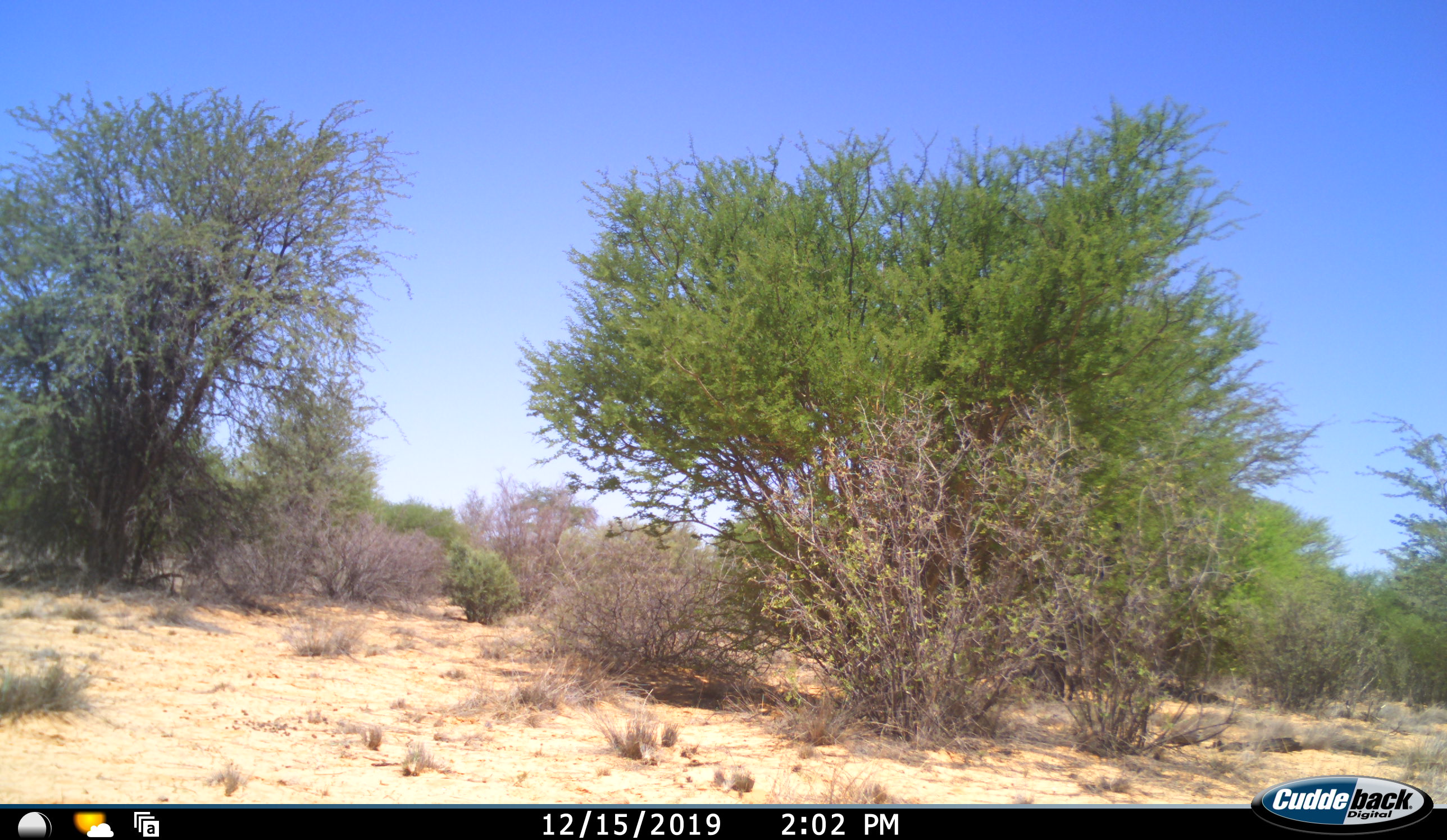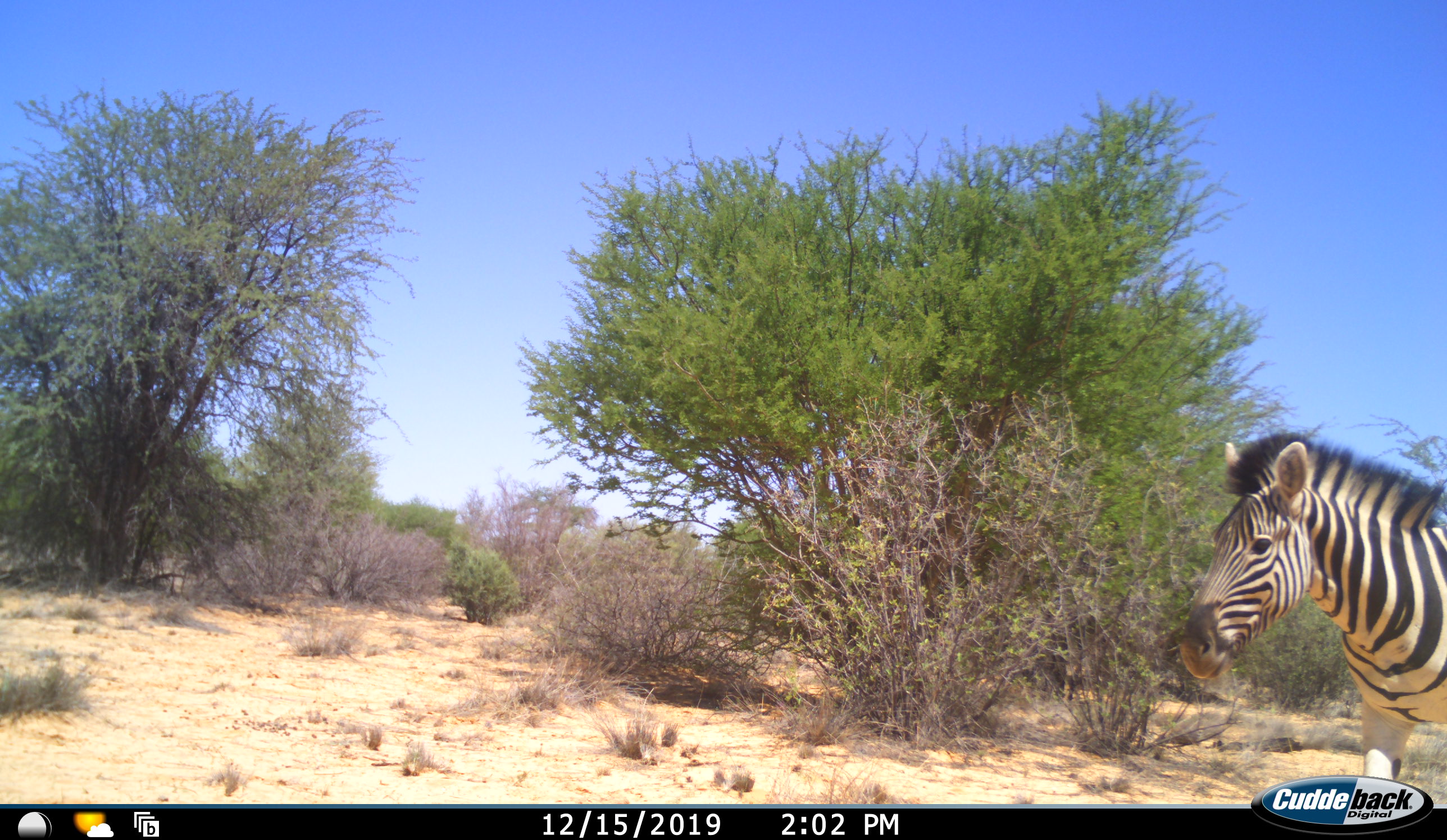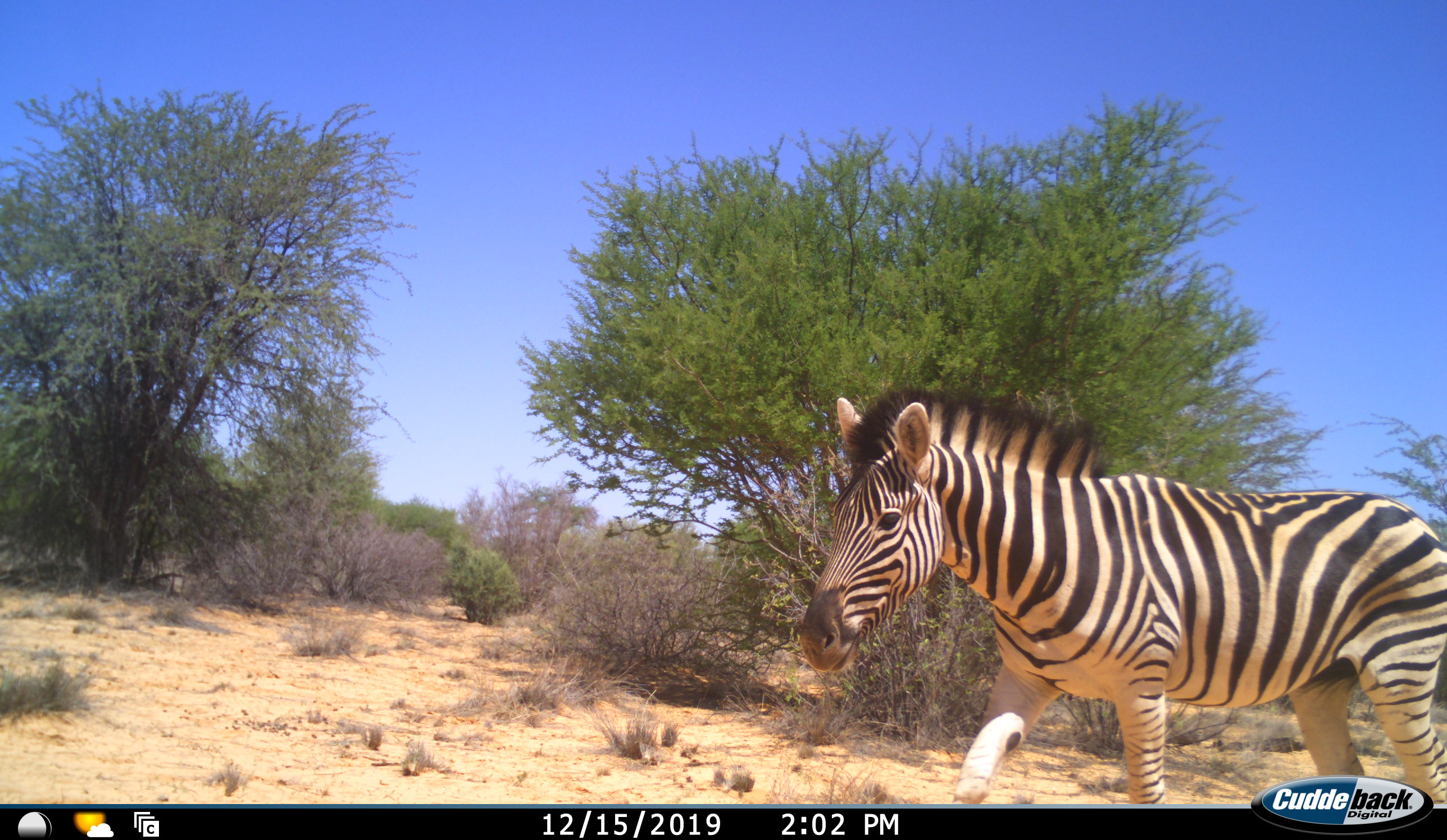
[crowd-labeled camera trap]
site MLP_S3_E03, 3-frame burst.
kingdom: Animalia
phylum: Chordata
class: Mammalia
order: Perissodactyla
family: Equidae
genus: Equus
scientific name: Equus quagga burchellii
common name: burchell's zebra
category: zebraburchells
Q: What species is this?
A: Zebraburchells (burchell's zebra) (Equus quagga burchellii).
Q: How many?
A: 1.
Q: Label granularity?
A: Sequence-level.